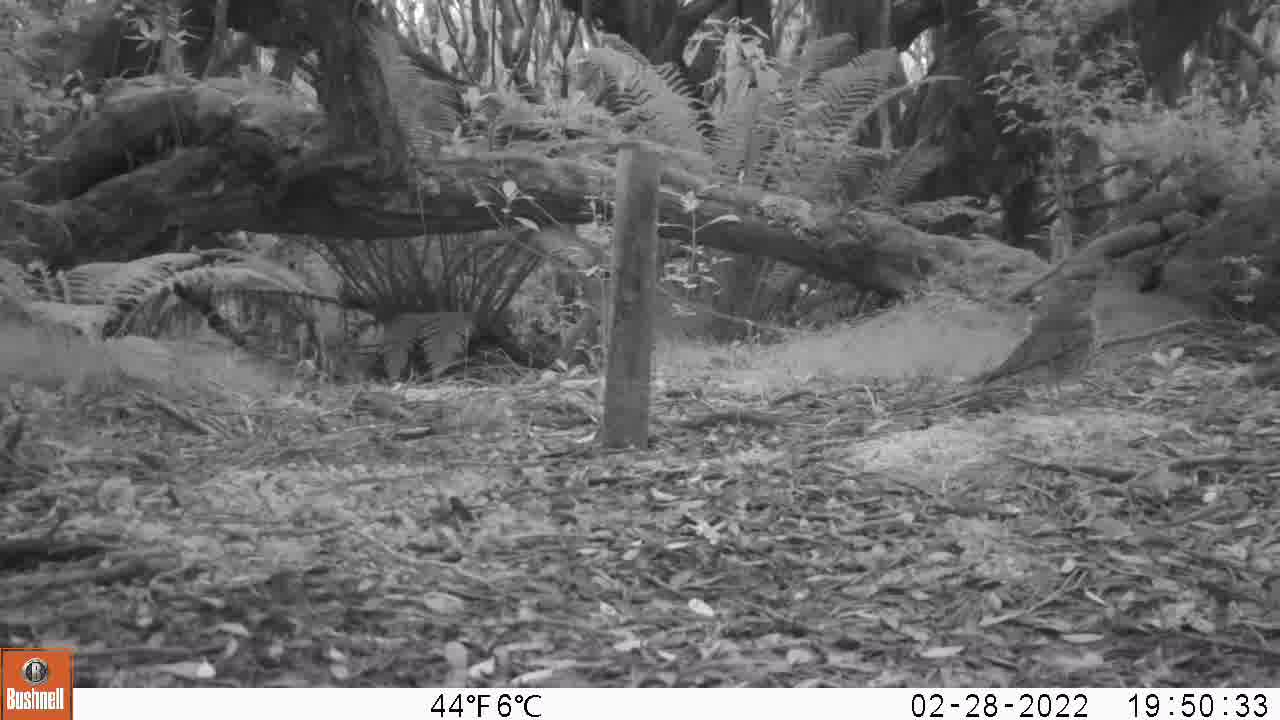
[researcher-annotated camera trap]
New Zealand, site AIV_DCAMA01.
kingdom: Animalia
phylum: Chordata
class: Aves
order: Passeriformes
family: Turdidae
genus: Turdus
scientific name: Turdus philomelos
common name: song thrush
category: thrush